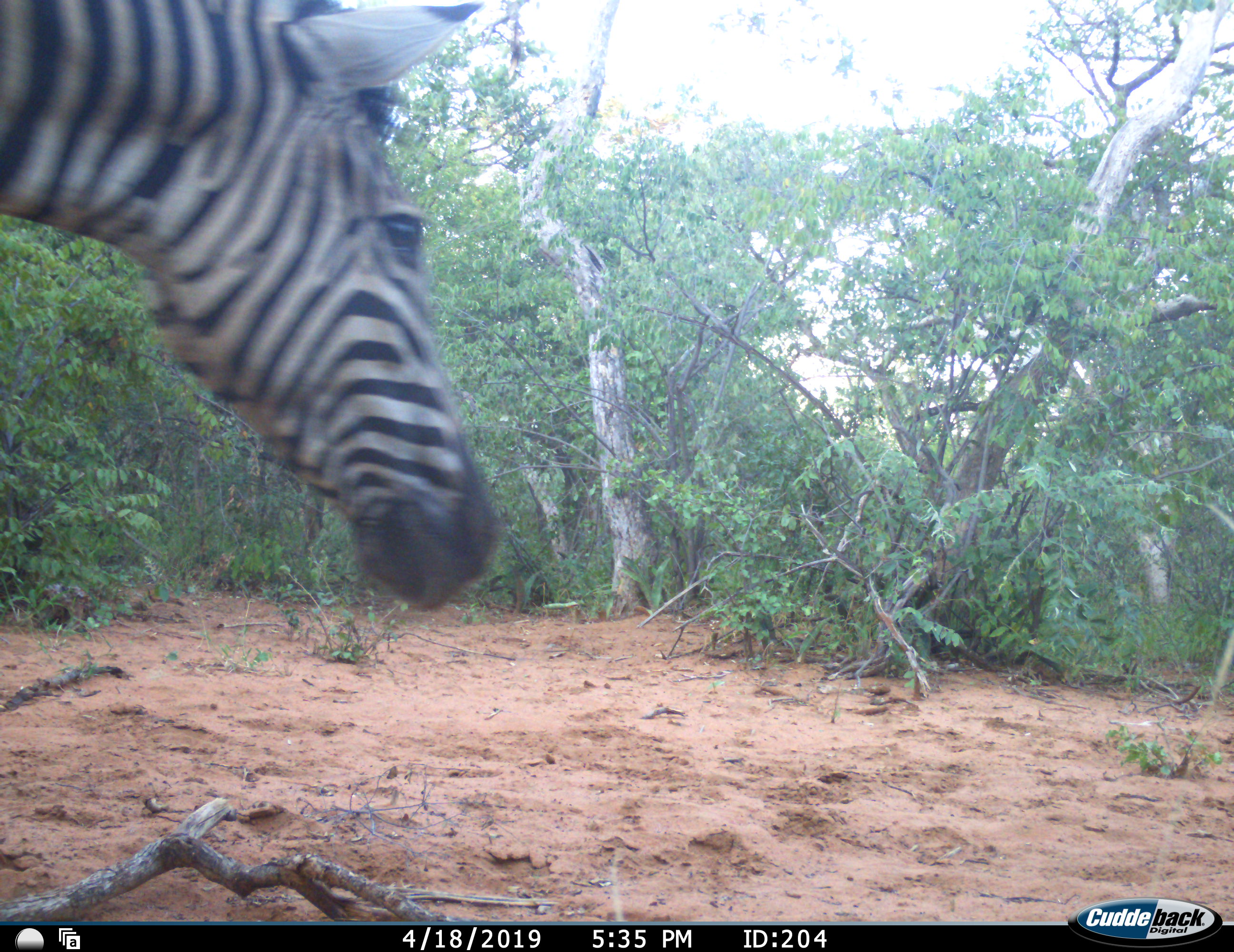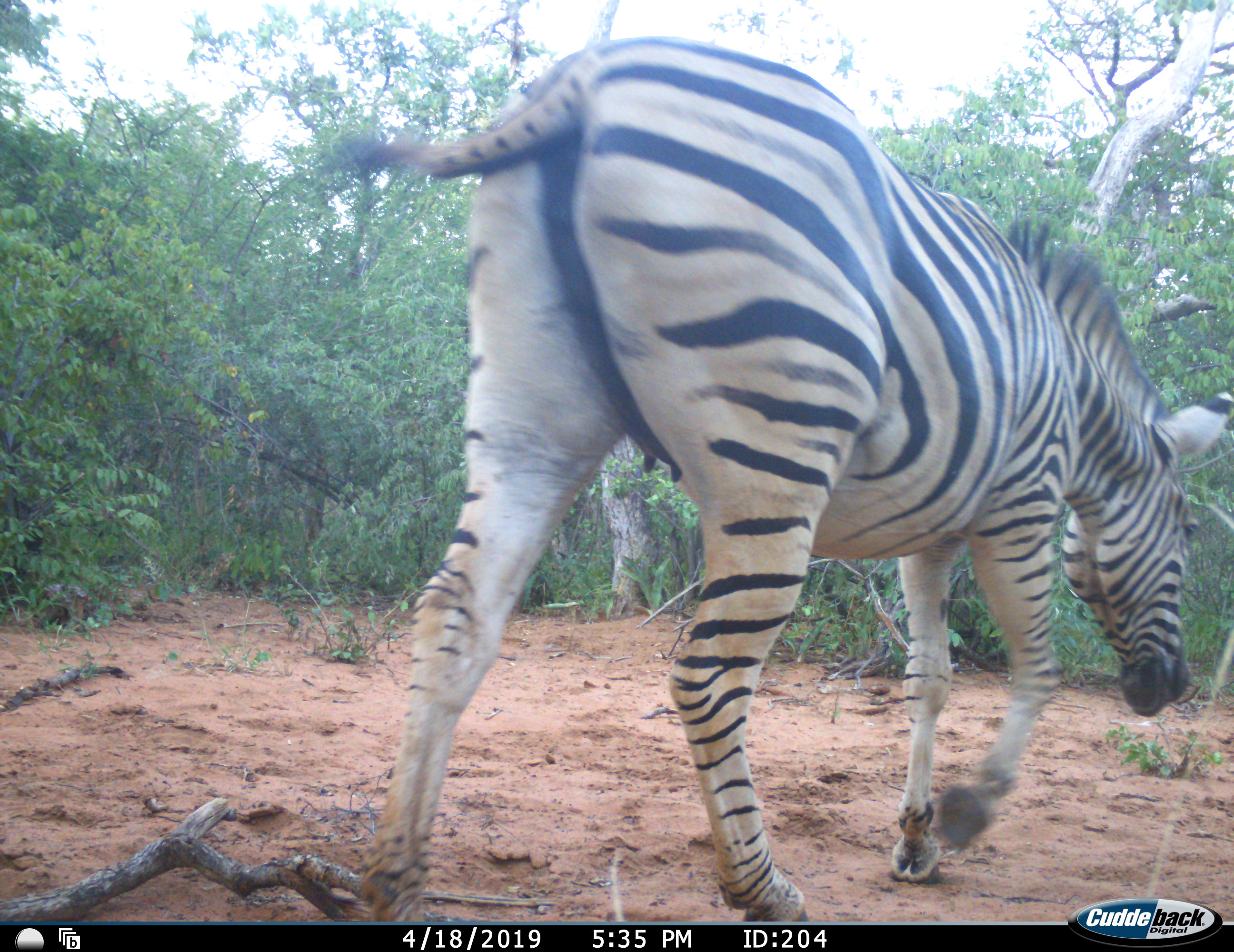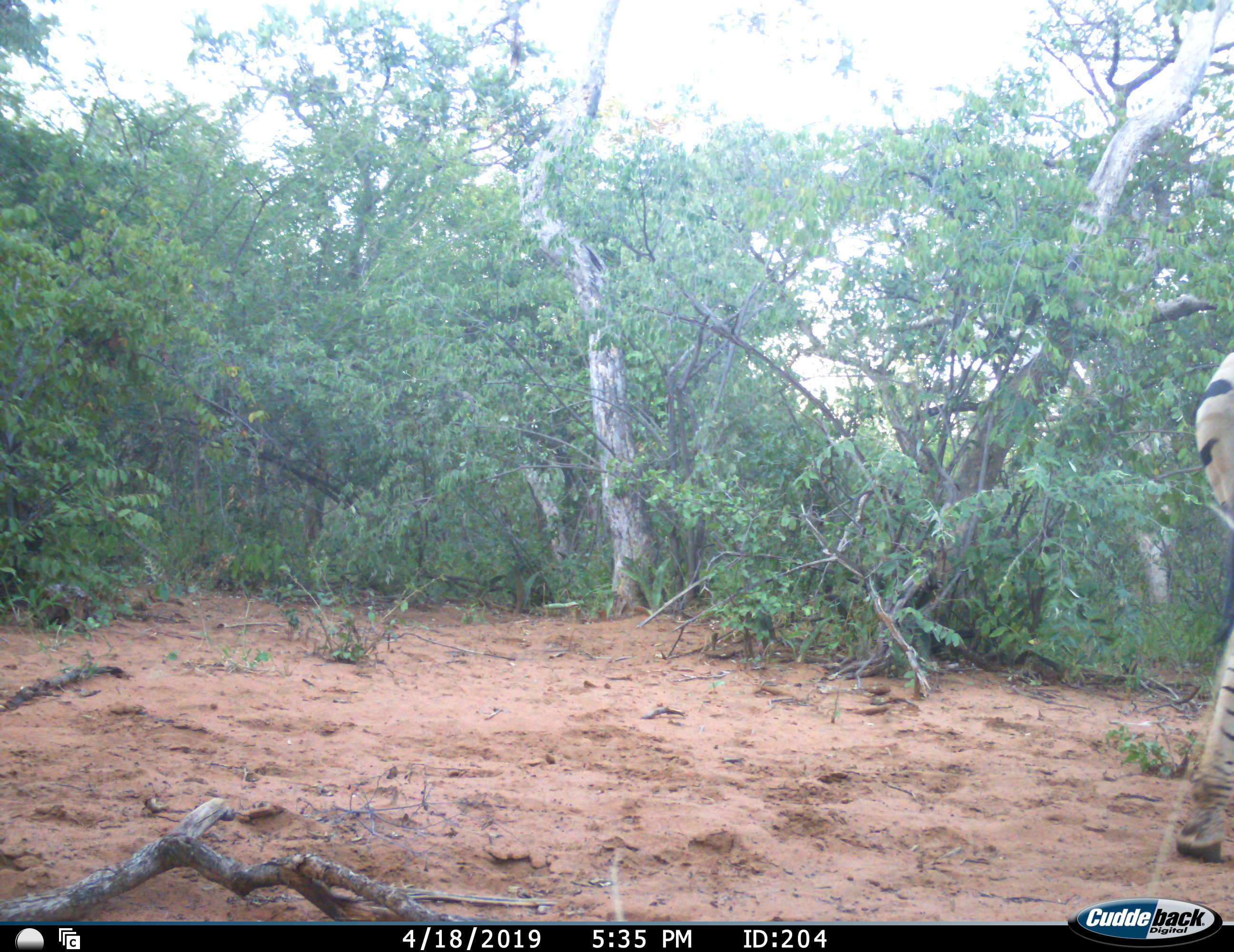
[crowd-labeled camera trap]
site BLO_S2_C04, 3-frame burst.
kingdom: Animalia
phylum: Chordata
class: Mammalia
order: Perissodactyla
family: Equidae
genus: Equus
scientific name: Equus quagga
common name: plains zebra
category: zebraplains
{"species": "zebraplains (plains zebra) (Equus quagga)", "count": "1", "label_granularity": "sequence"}